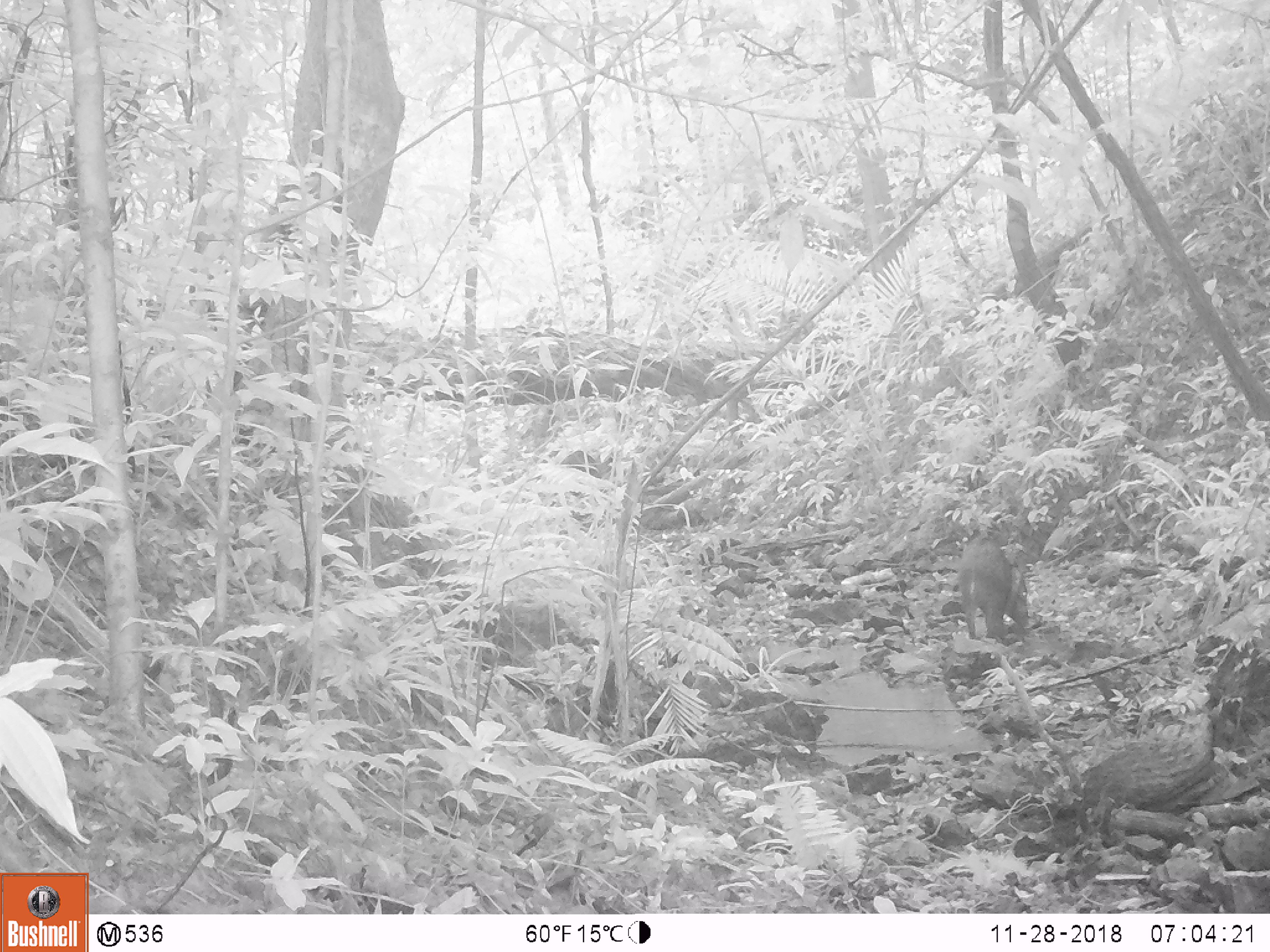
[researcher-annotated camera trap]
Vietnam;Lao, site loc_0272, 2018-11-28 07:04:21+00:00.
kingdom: Animalia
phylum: Chordata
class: Mammalia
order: Artiodactyla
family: Suidae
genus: Sus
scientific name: Sus scrofa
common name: eurasian wild pig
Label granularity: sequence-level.